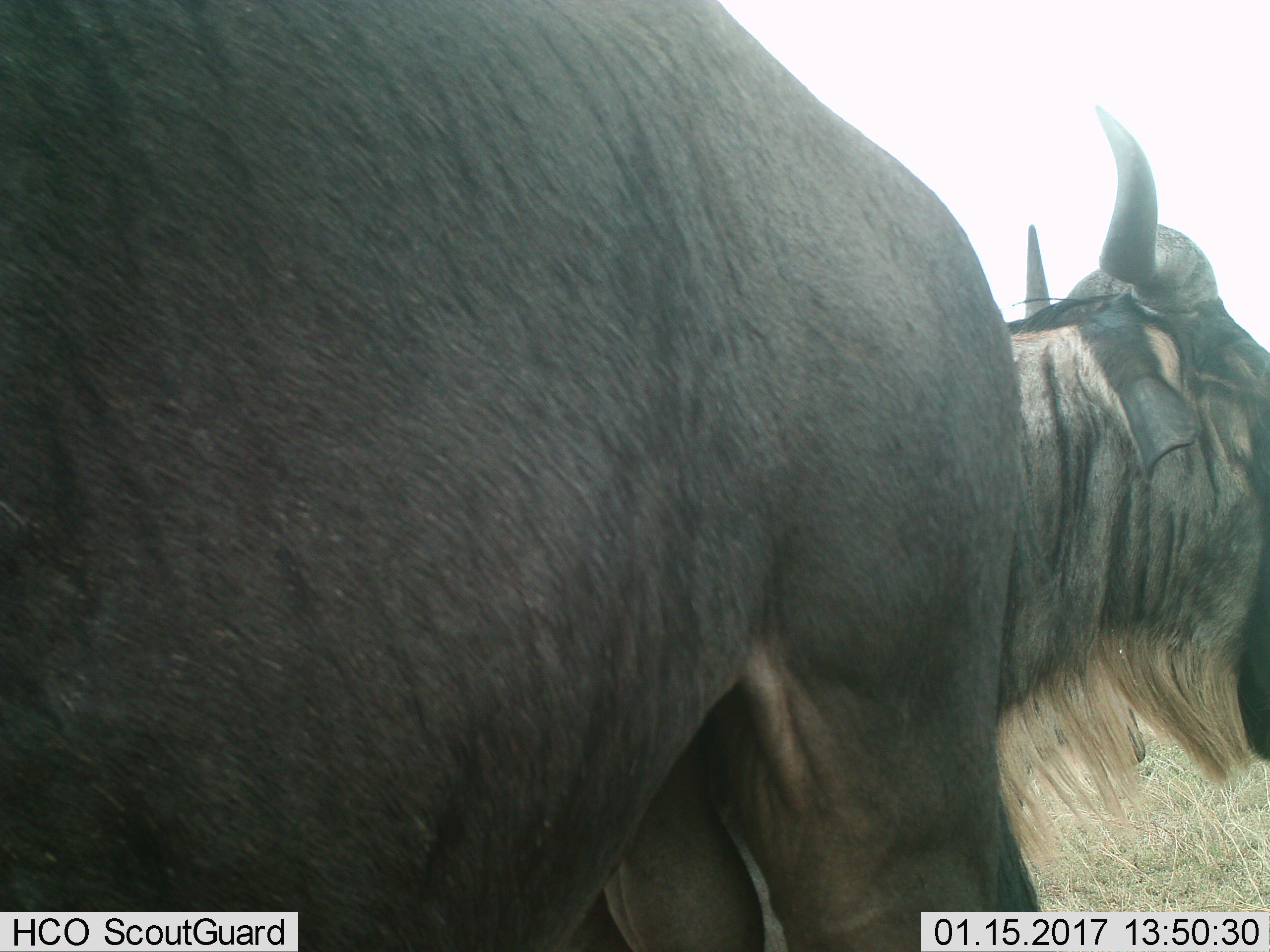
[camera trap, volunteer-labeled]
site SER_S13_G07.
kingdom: Animalia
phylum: Chordata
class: Mammalia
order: Artiodactyla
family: Bovidae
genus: Connochaetes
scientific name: Connochaetes taurinus taurinus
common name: blue wildebeest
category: wildebeestblue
Wildebeestblue (blue wildebeest) (Connochaetes taurinus taurinus), count 2. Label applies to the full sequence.